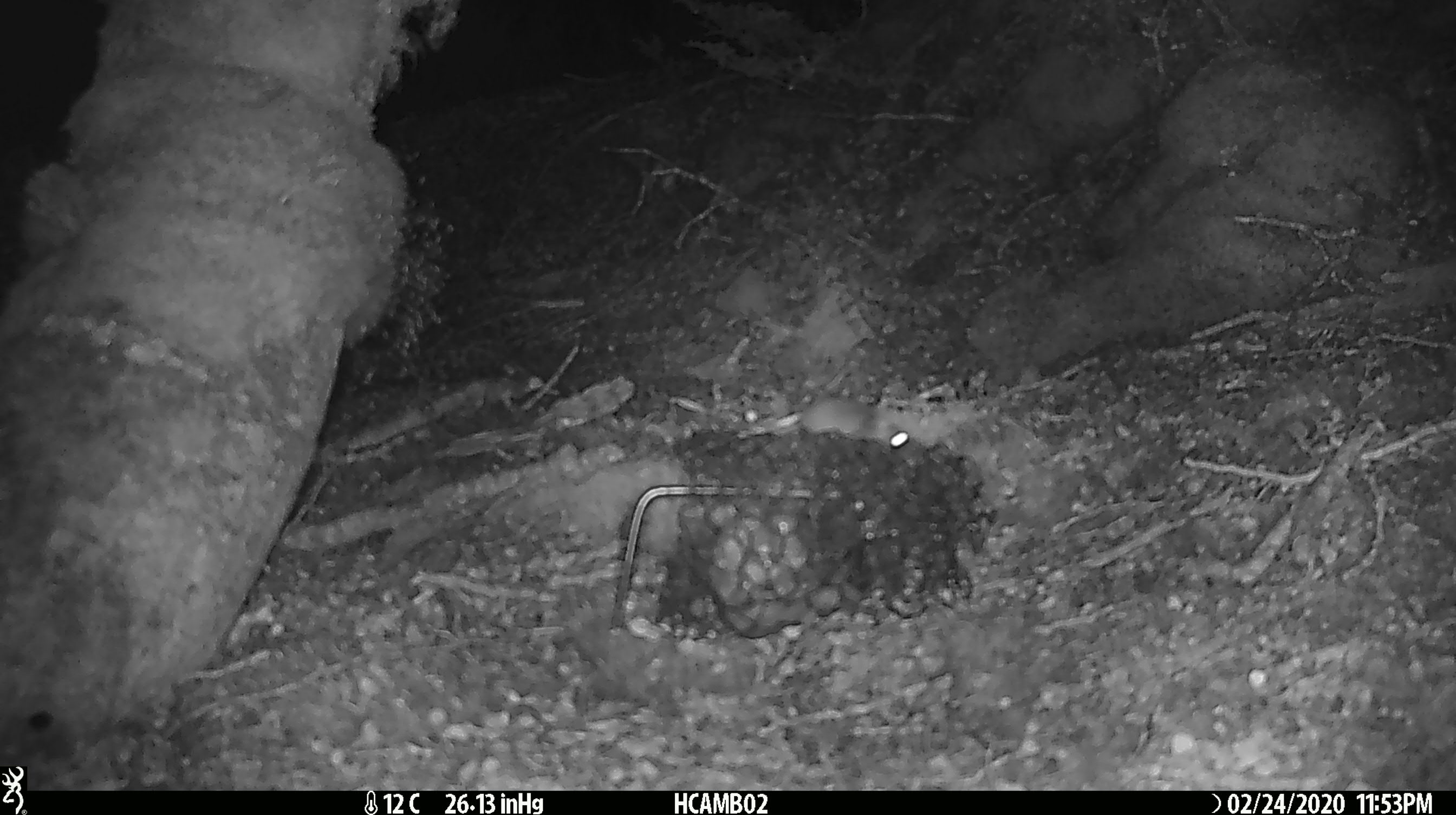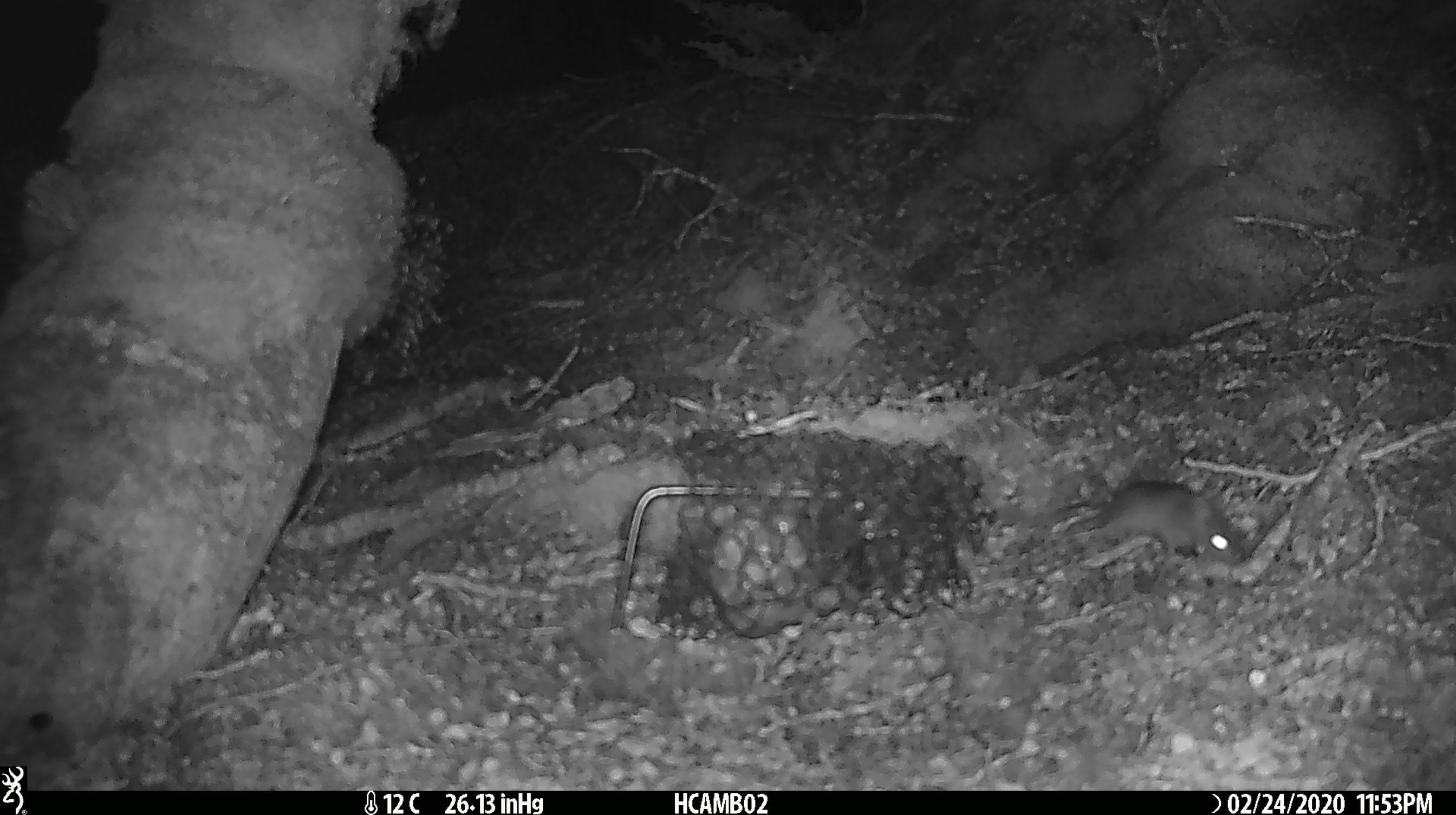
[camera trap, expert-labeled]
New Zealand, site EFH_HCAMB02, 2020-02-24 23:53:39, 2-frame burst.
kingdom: Animalia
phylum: Chordata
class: Mammalia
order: Rodentia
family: Muridae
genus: Mus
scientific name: Mus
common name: mouse